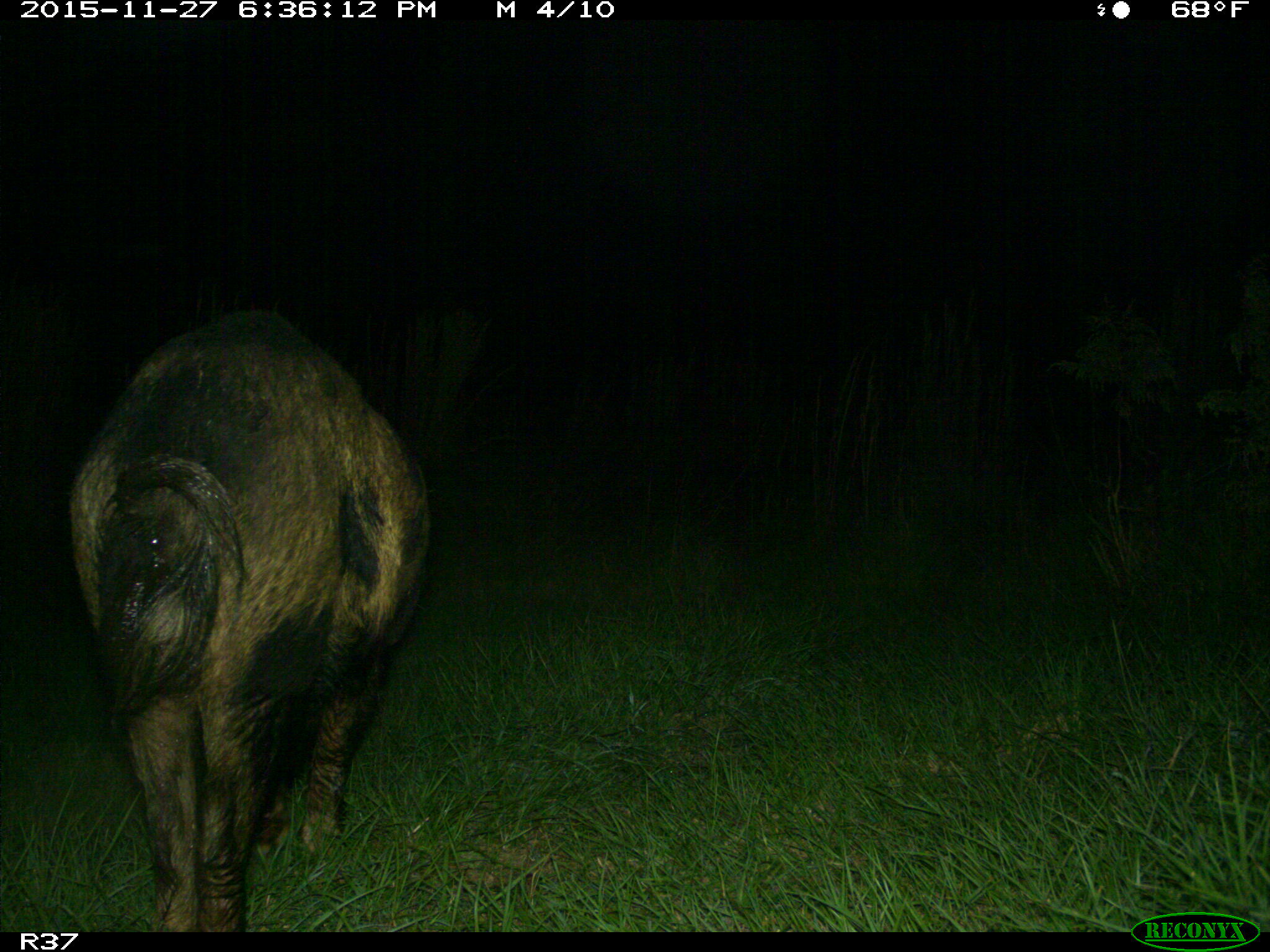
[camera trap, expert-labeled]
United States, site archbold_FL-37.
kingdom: Animalia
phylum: Chordata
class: Mammalia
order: Artiodactyla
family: Suidae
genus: Sus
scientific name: Sus scrofa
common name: wild boar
Sus scrofa (wild boar).